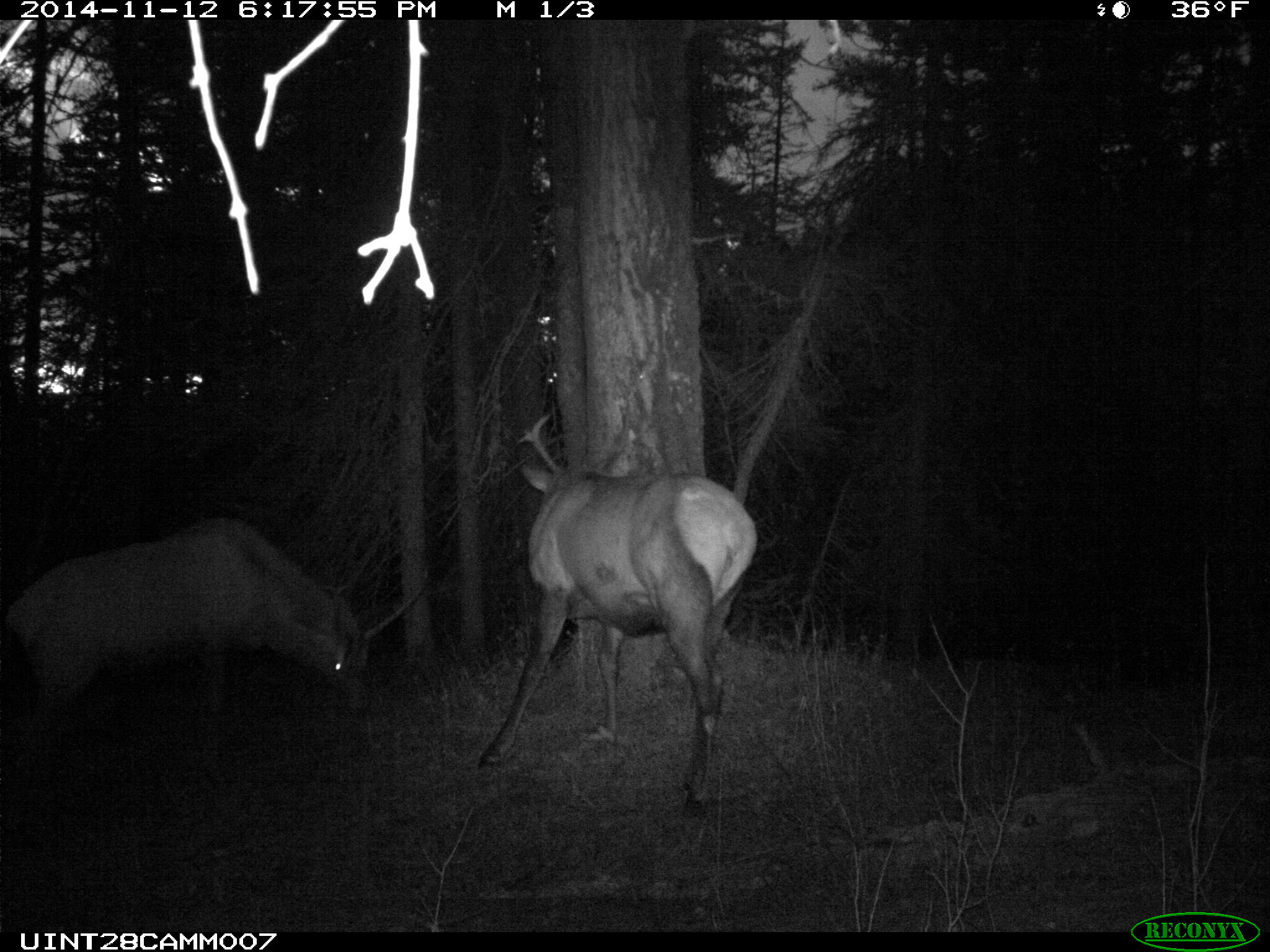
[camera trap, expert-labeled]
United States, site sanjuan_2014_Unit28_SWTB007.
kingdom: Animalia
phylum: Chordata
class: Mammalia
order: Artiodactyla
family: Cervidae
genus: Cervus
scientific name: Cervus elaphus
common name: red deer